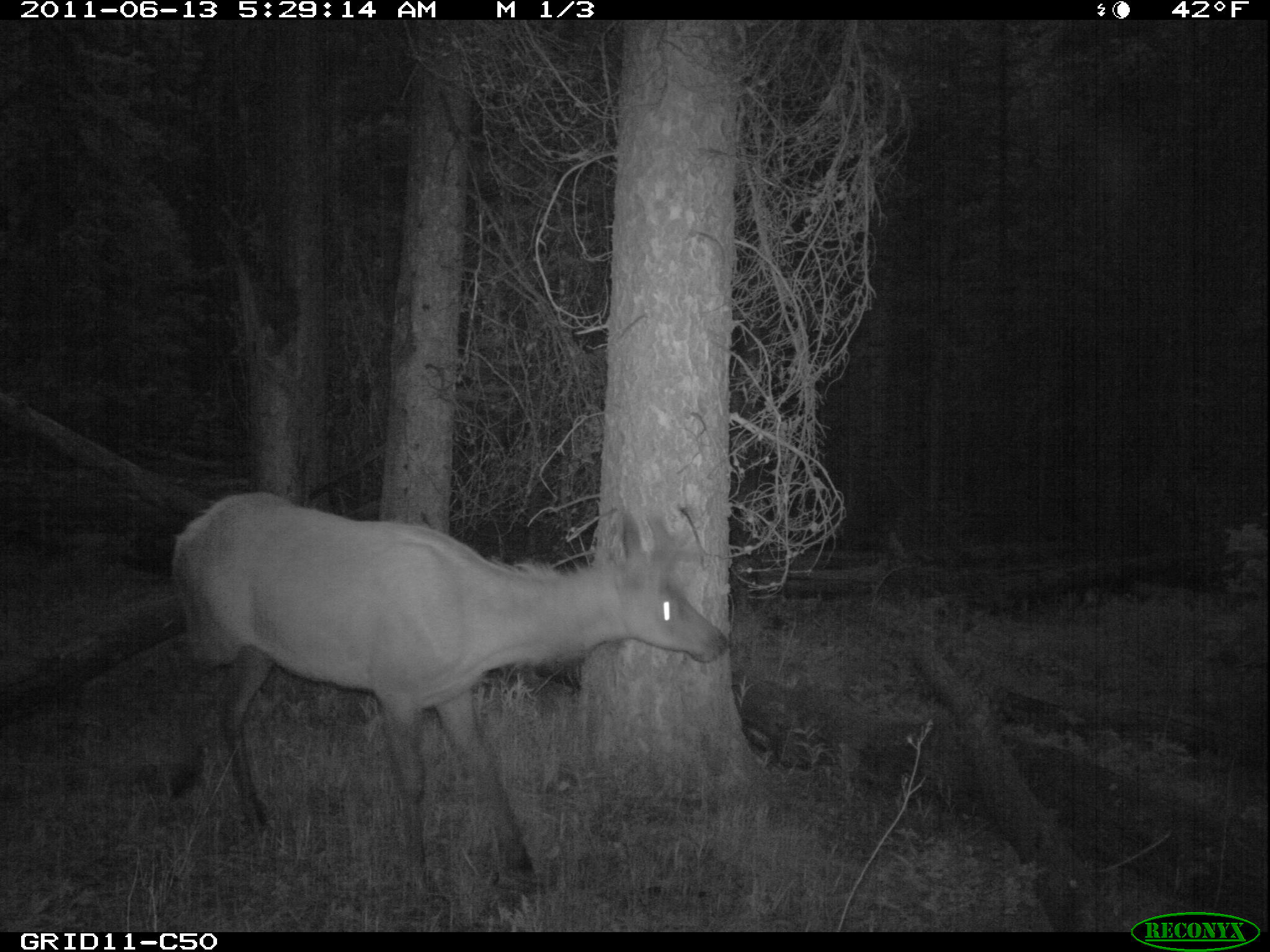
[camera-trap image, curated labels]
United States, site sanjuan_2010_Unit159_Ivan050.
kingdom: Animalia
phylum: Chordata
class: Mammalia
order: Artiodactyla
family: Cervidae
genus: Cervus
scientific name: Cervus elaphus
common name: red deer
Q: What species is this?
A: Cervus elaphus (red deer).